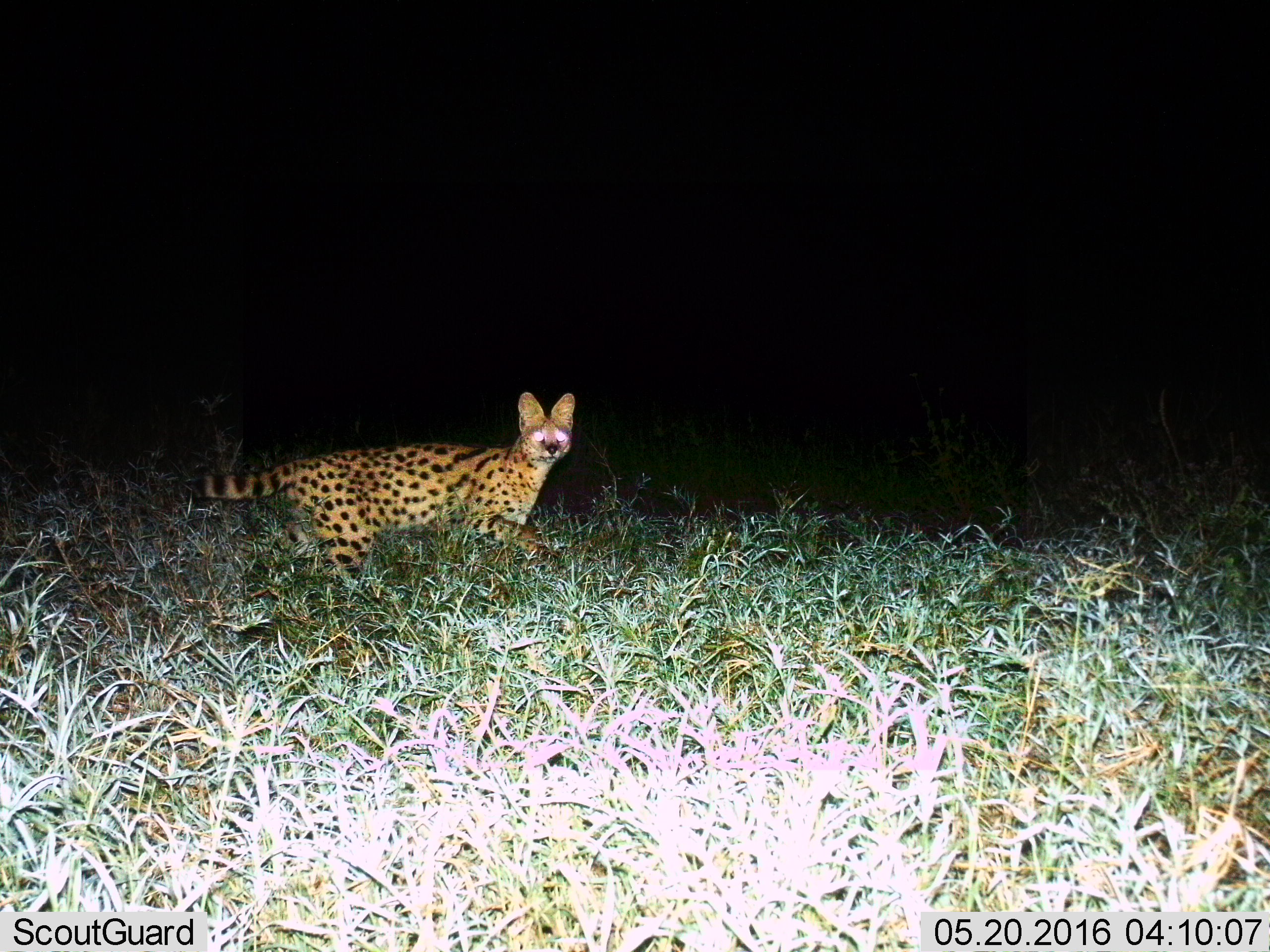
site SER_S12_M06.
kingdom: Animalia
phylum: Chordata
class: Mammalia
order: Carnivora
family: Felidae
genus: Leptailurus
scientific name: Leptailurus serval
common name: serval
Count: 1.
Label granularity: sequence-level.